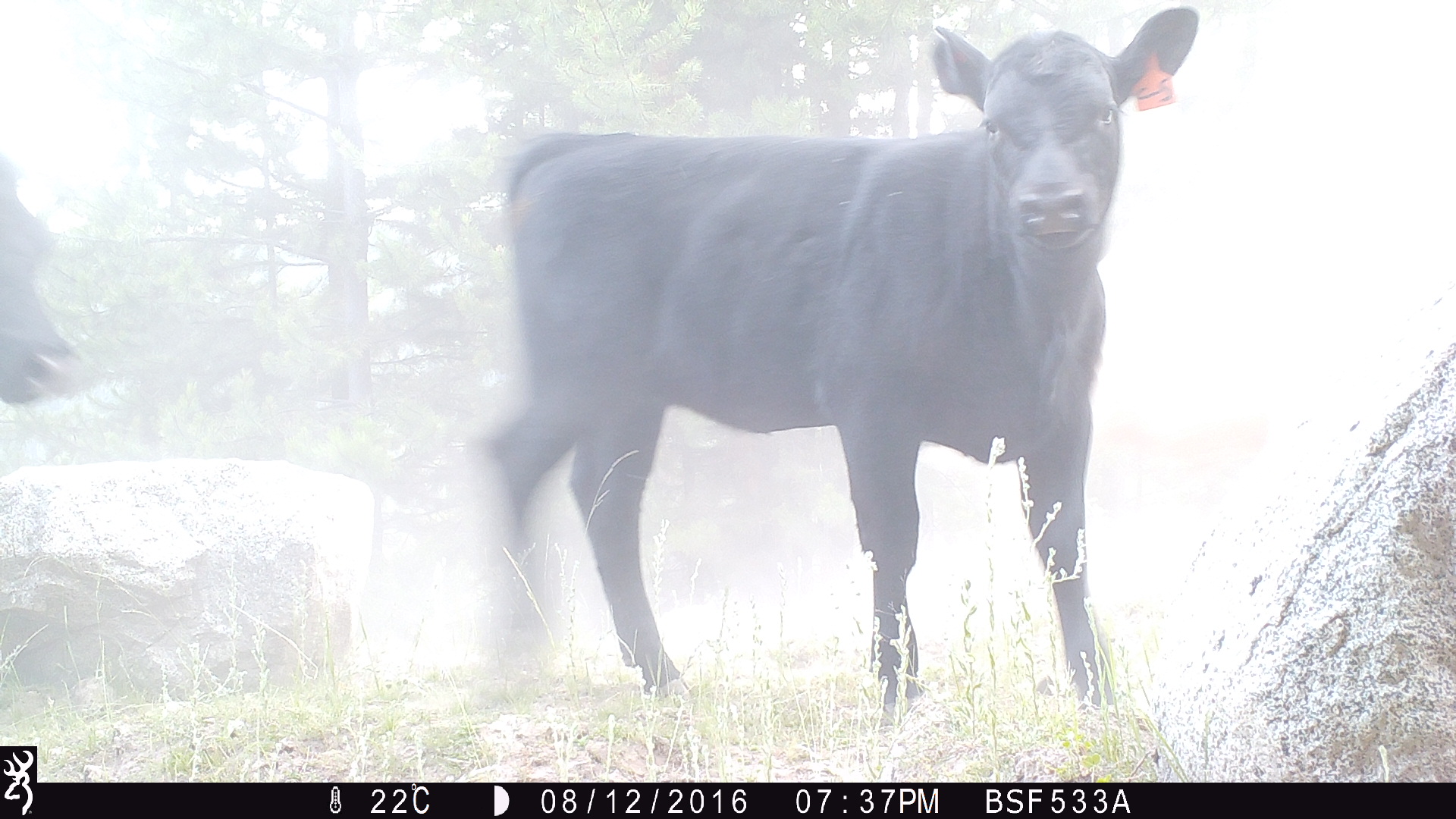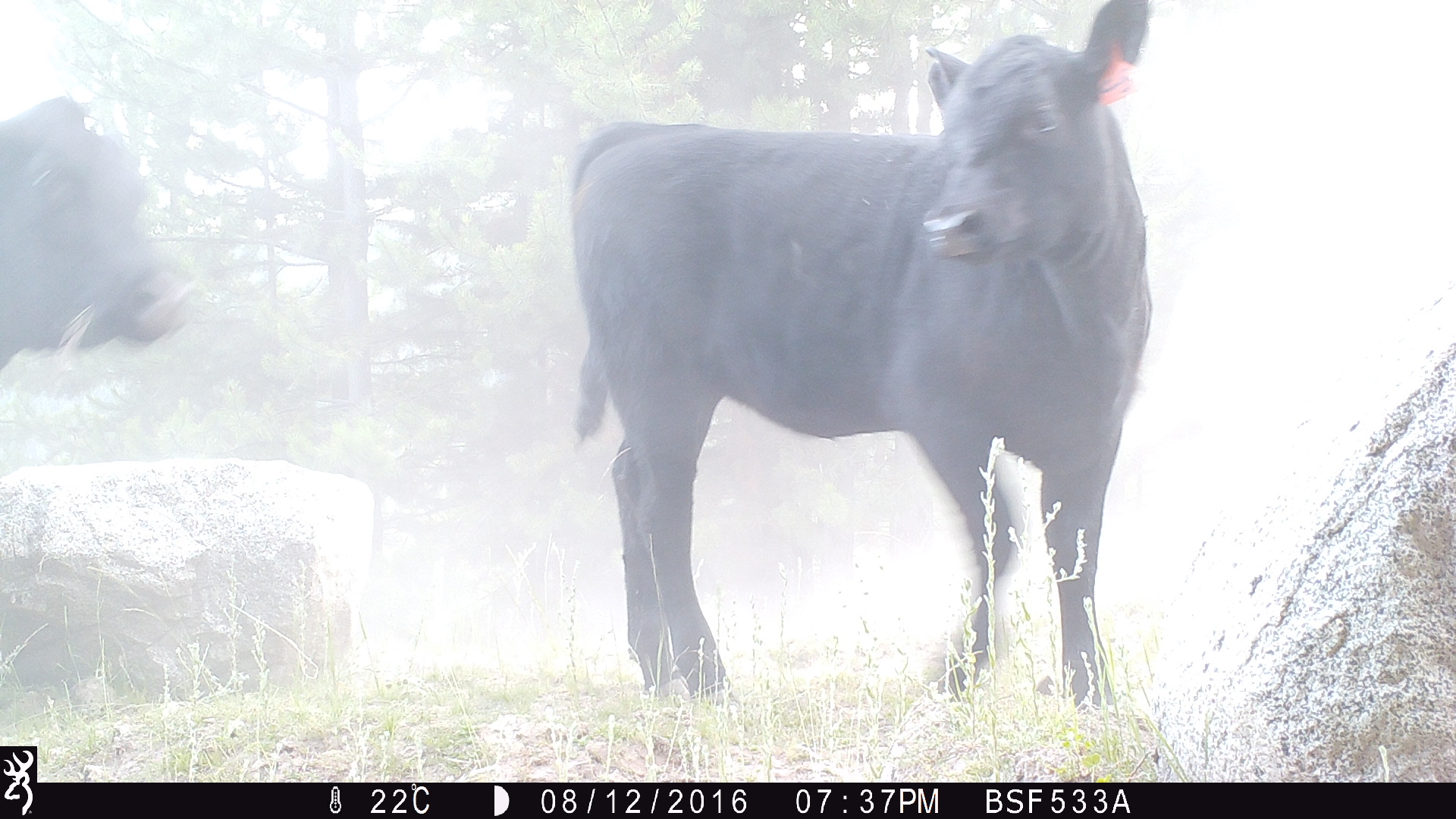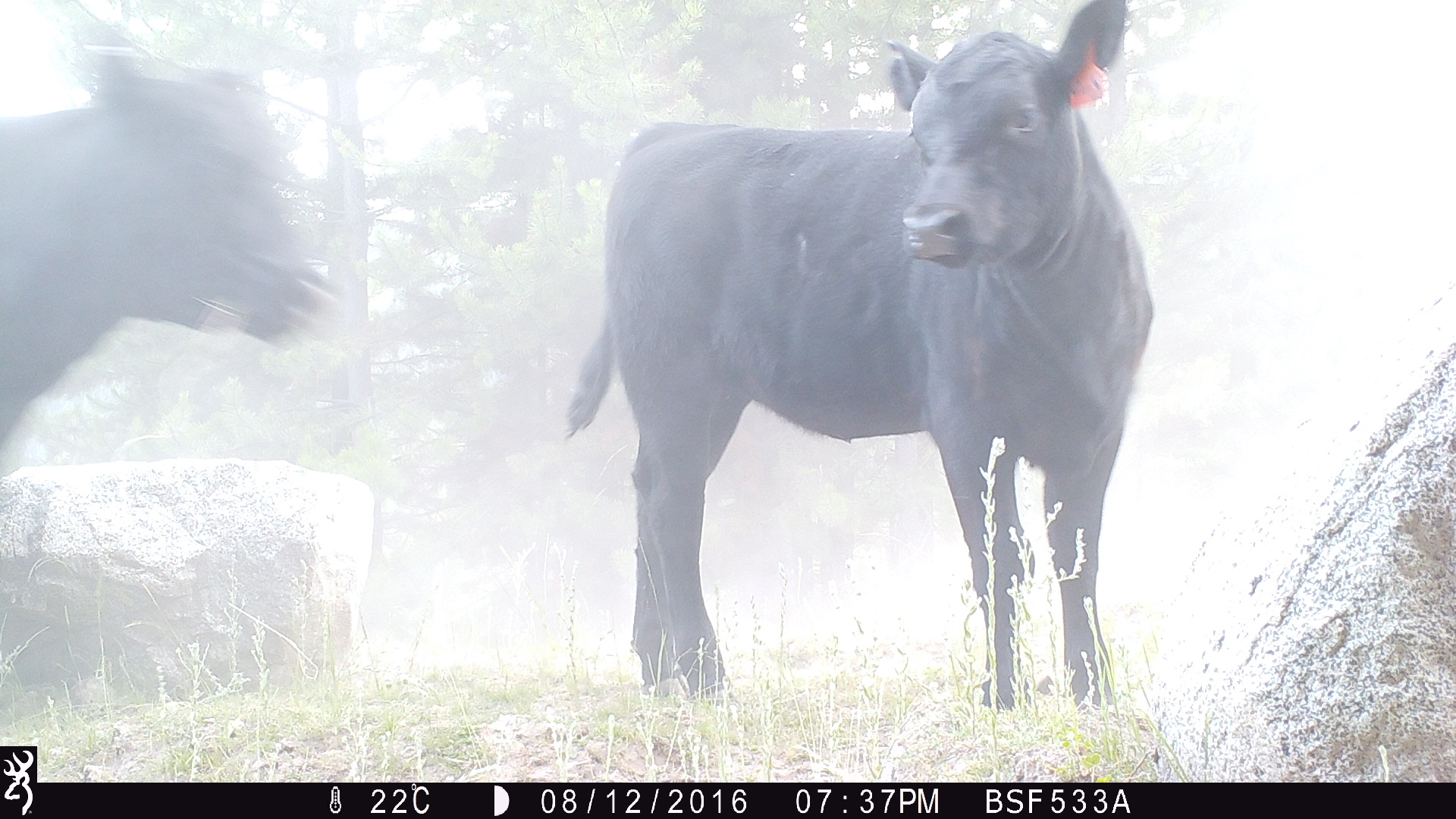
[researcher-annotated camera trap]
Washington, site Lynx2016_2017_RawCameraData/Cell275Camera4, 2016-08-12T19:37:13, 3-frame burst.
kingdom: Animalia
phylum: Chordata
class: Mammalia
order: Artiodactyla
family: Bovidae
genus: Bos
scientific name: Bos taurus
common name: domestic cattle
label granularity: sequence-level